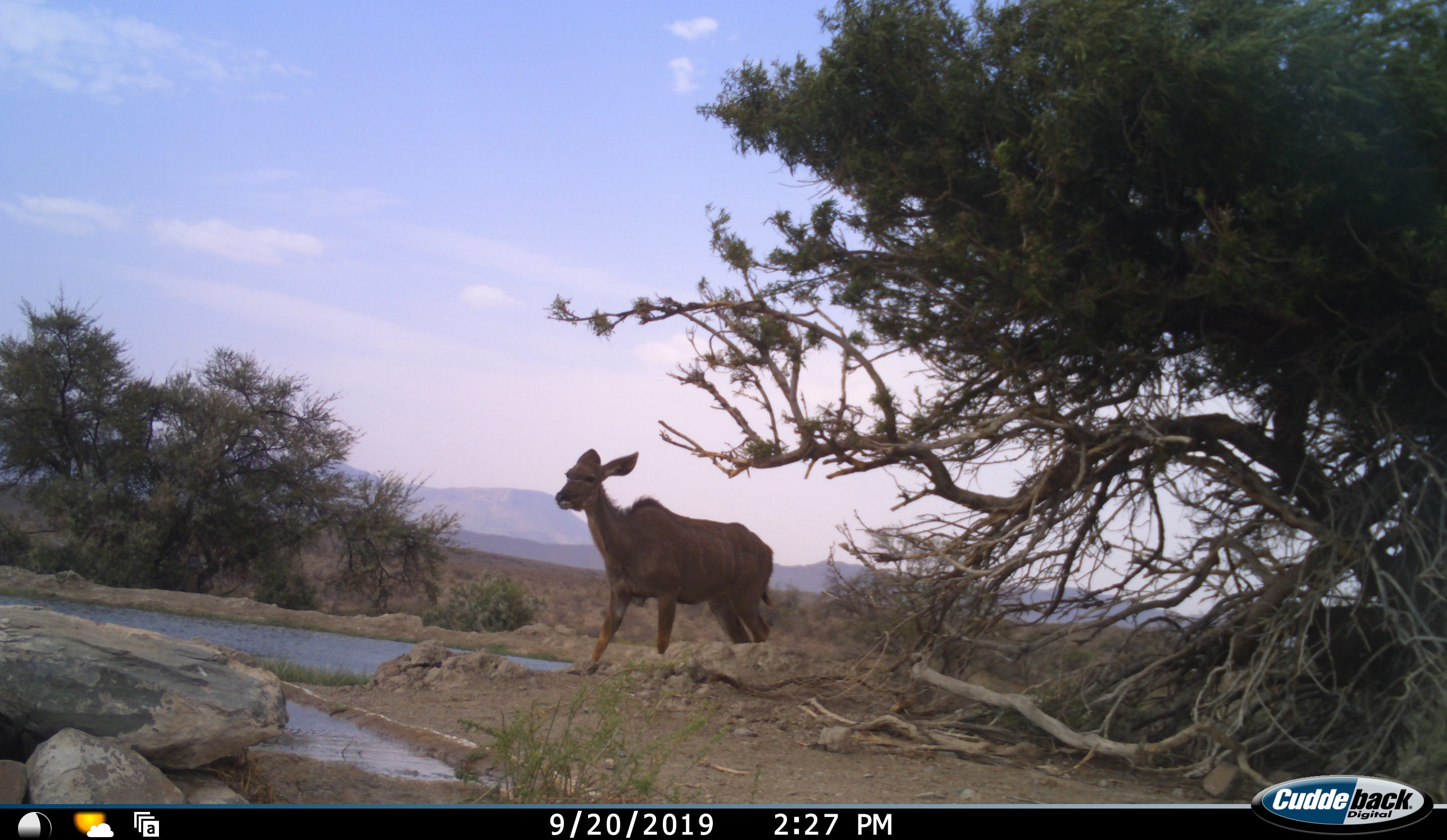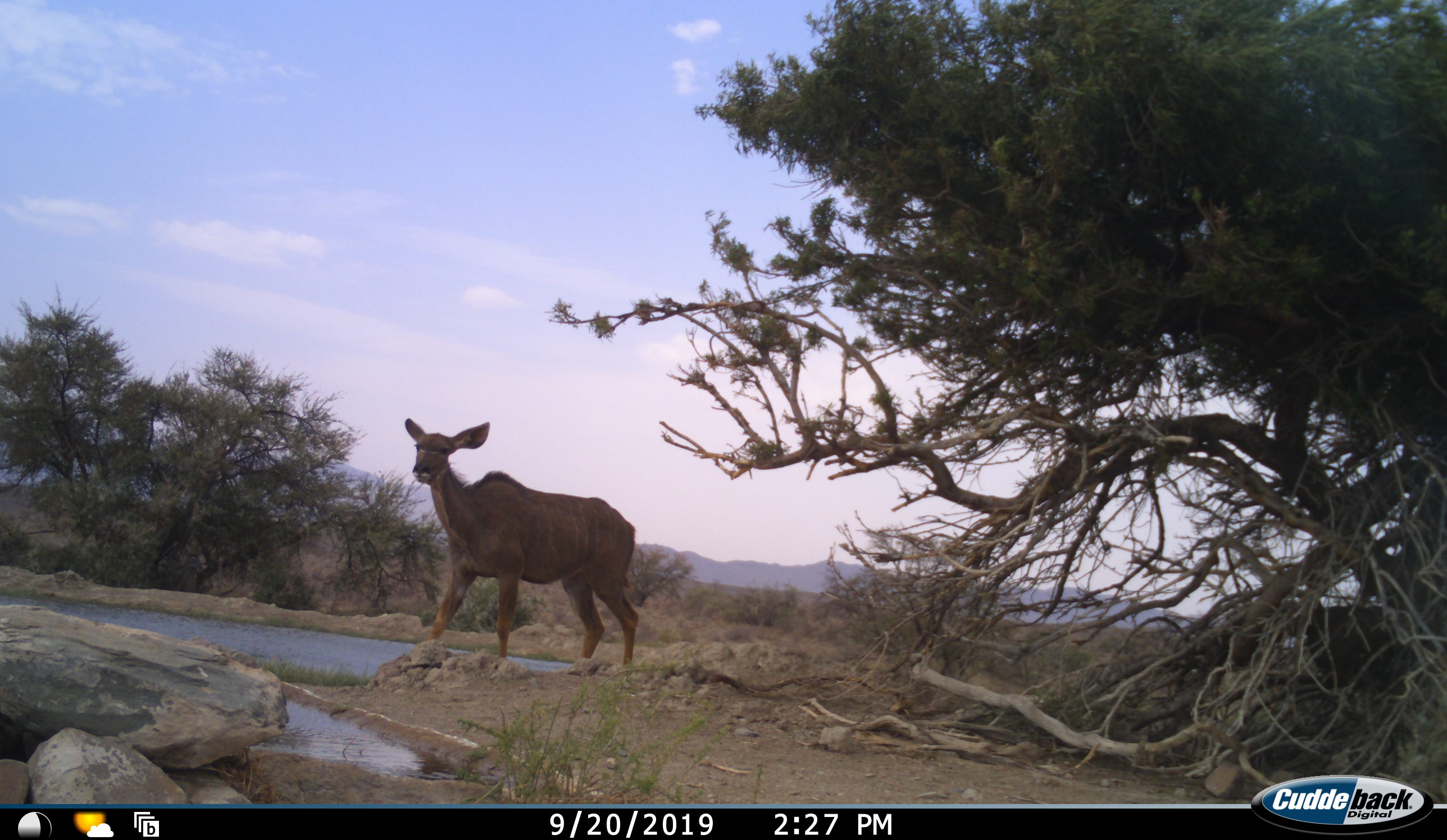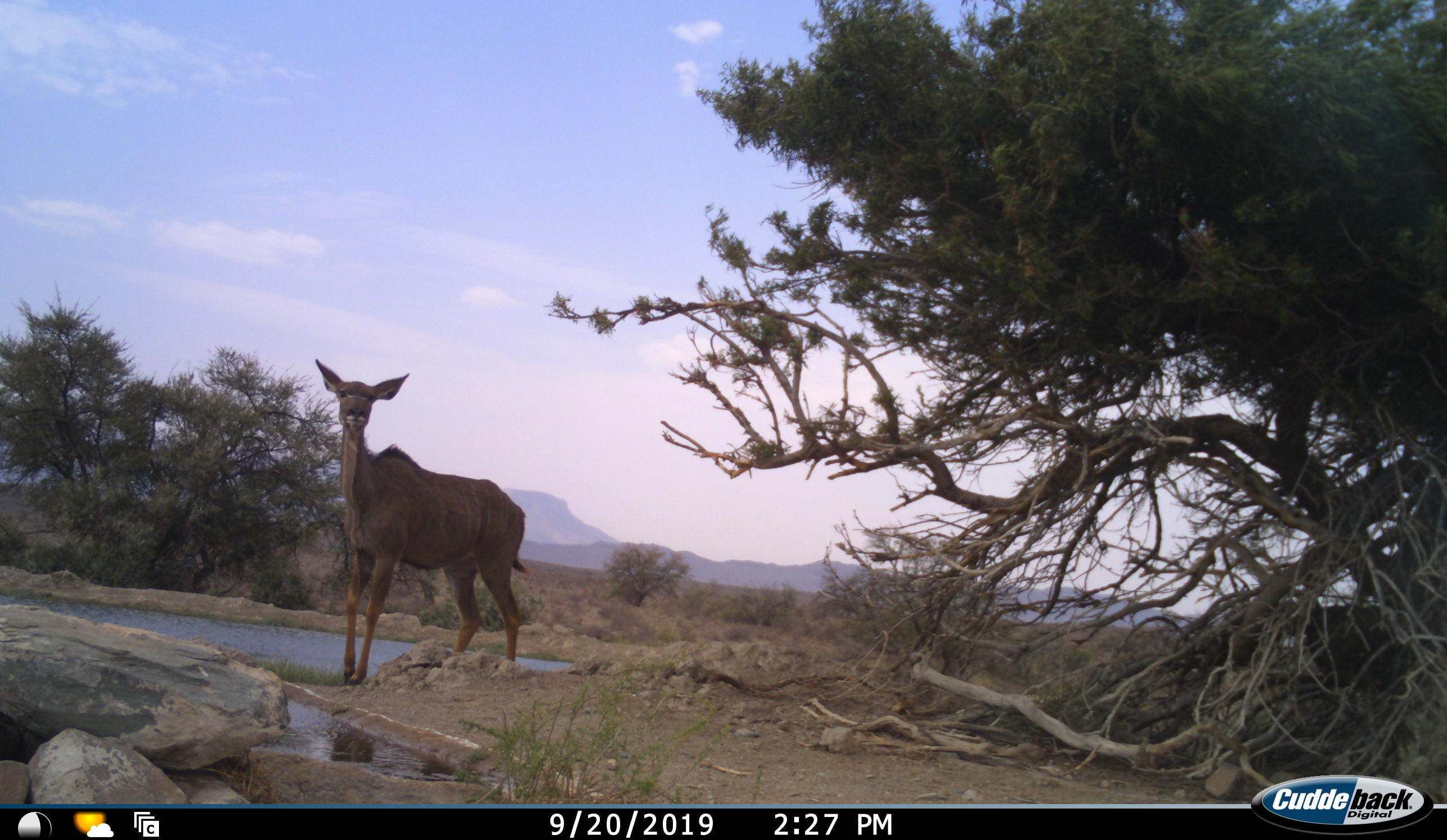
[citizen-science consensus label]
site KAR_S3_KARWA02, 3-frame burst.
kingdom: Animalia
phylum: Chordata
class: Mammalia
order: Artiodactyla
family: Bovidae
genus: Tragelaphus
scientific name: Tragelaphus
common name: kudu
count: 1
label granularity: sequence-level